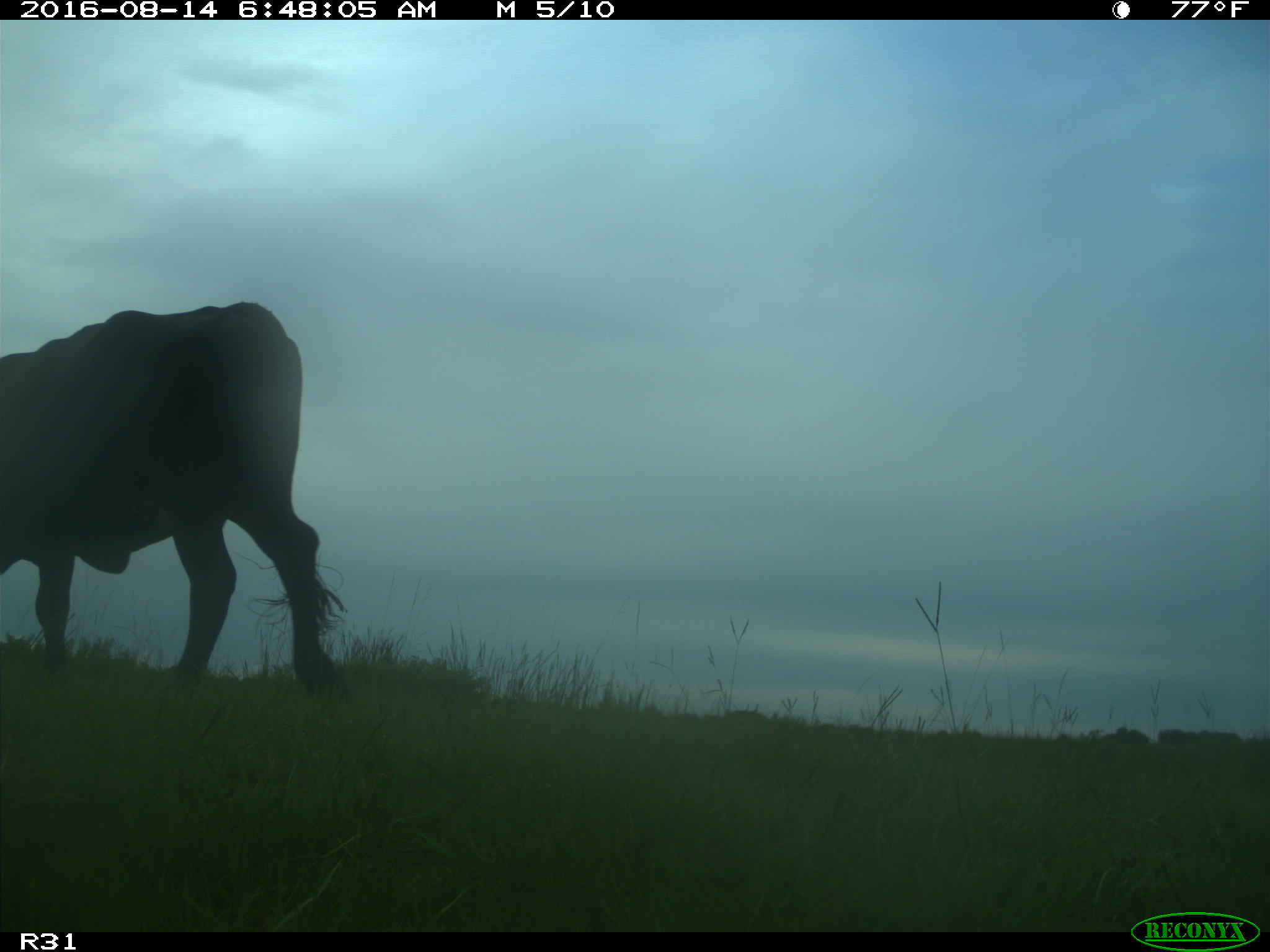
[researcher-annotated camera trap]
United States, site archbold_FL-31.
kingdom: Animalia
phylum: Chordata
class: Mammalia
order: Artiodactyla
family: Bovidae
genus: Bos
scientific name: Bos taurus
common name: domestic cow